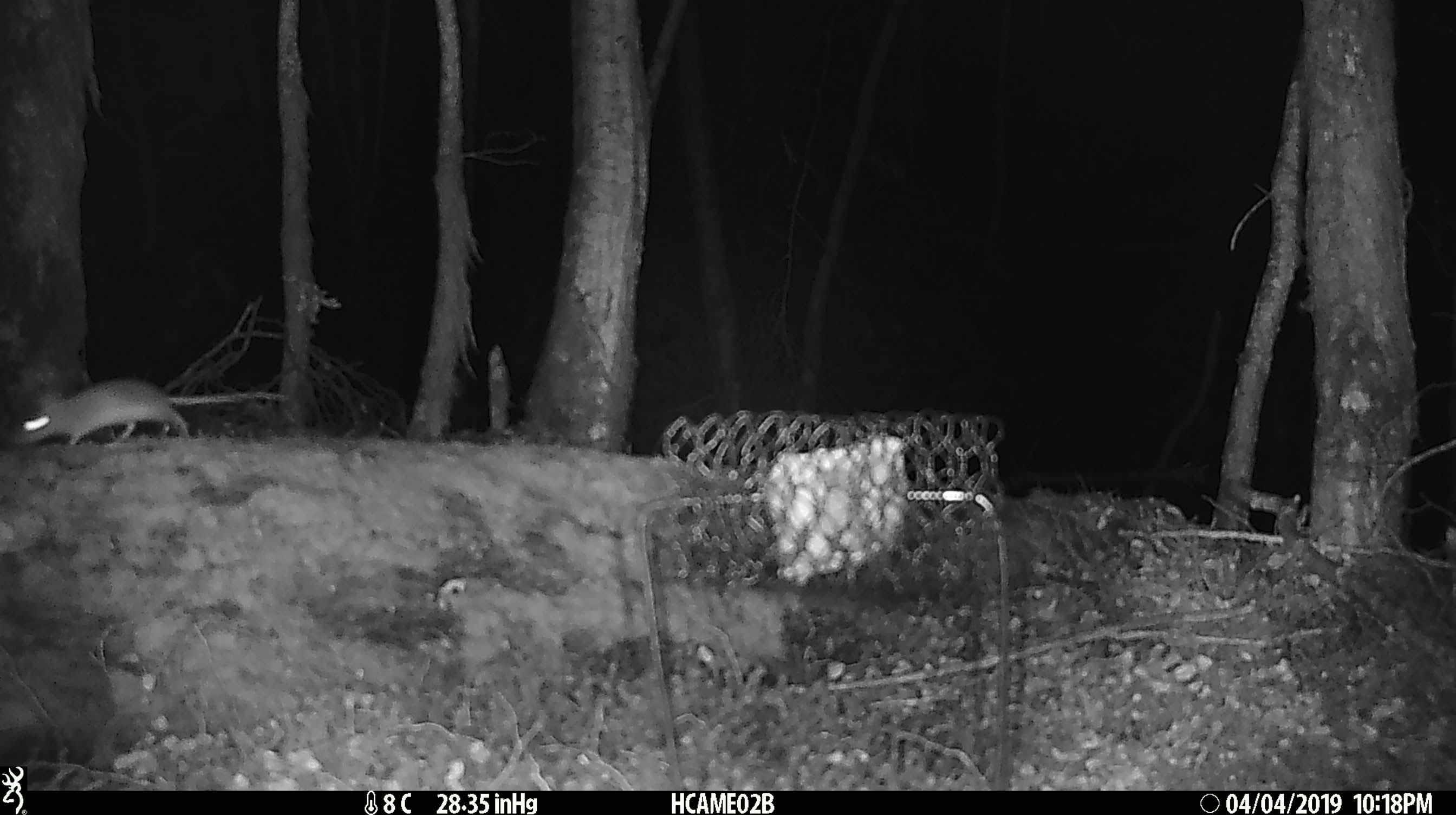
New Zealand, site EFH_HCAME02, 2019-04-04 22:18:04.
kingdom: Animalia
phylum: Chordata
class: Mammalia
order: Rodentia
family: Muridae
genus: Mus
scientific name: Mus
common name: mouse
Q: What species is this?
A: Mouse (Mus).